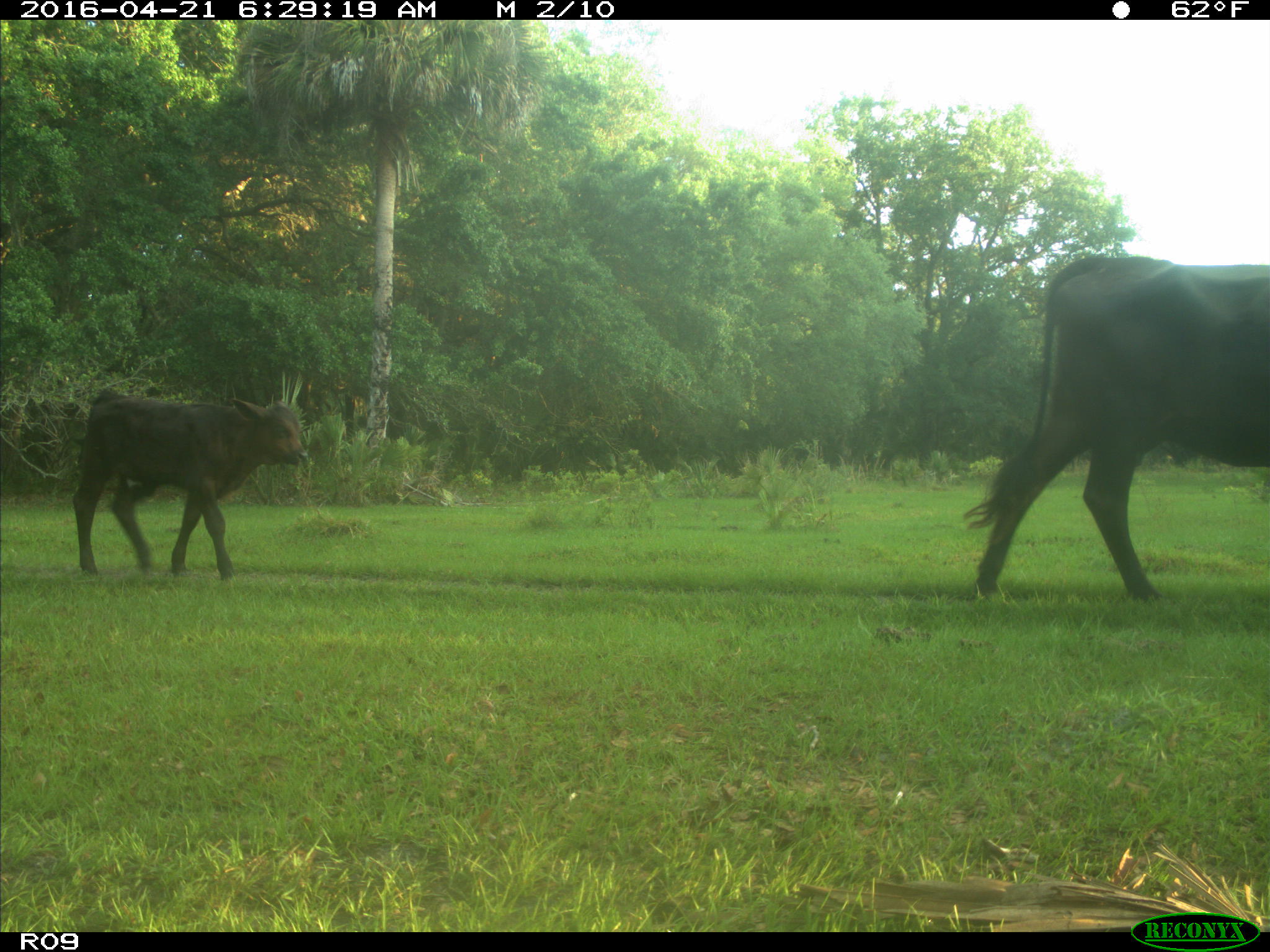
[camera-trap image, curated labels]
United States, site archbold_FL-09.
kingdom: Animalia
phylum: Chordata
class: Mammalia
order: Artiodactyla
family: Bovidae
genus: Bos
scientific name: Bos taurus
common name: domestic cow